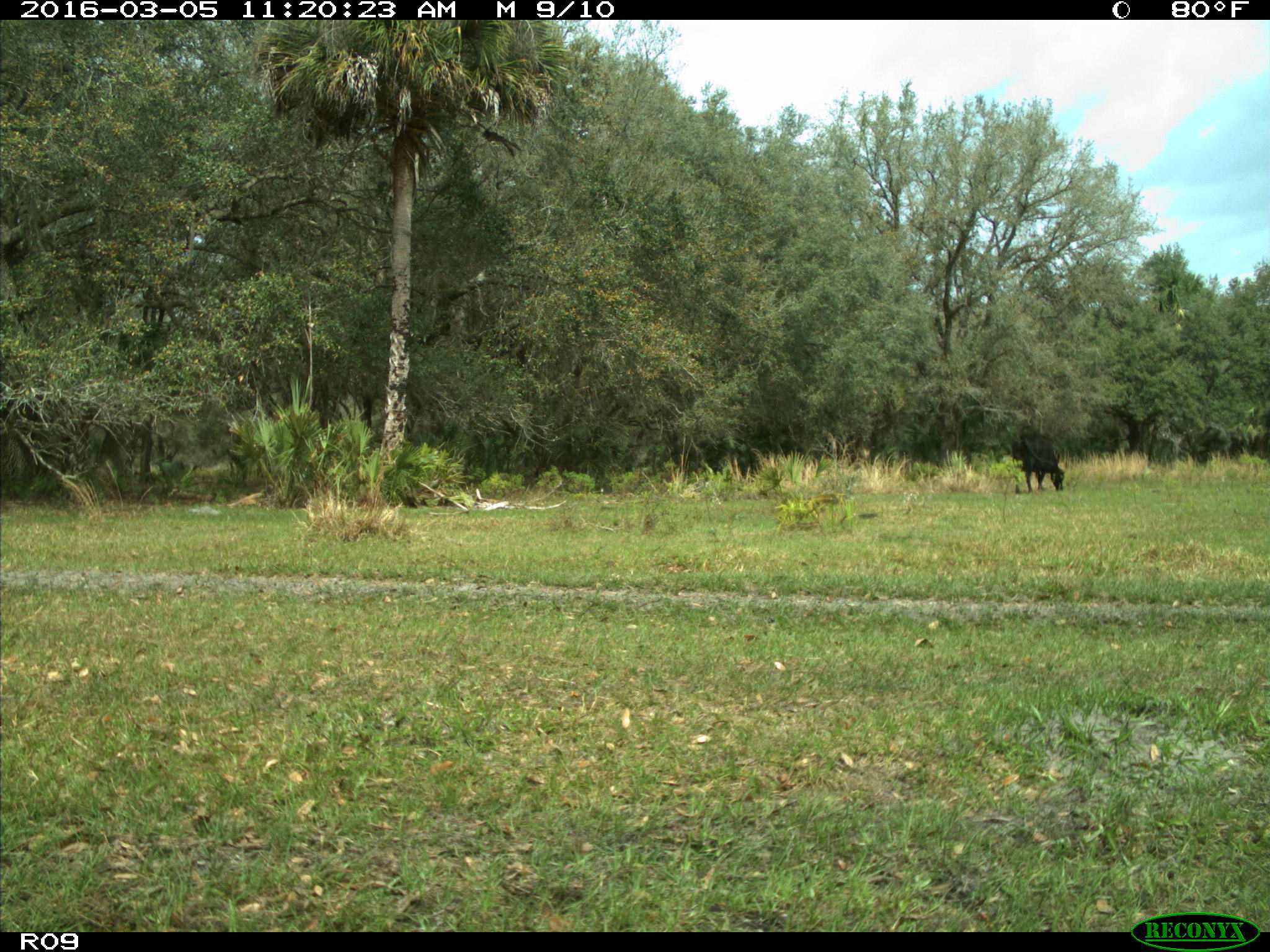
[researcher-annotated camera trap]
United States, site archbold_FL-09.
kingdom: Animalia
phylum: Chordata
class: Mammalia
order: Artiodactyla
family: Bovidae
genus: Bos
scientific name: Bos taurus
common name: domestic cow